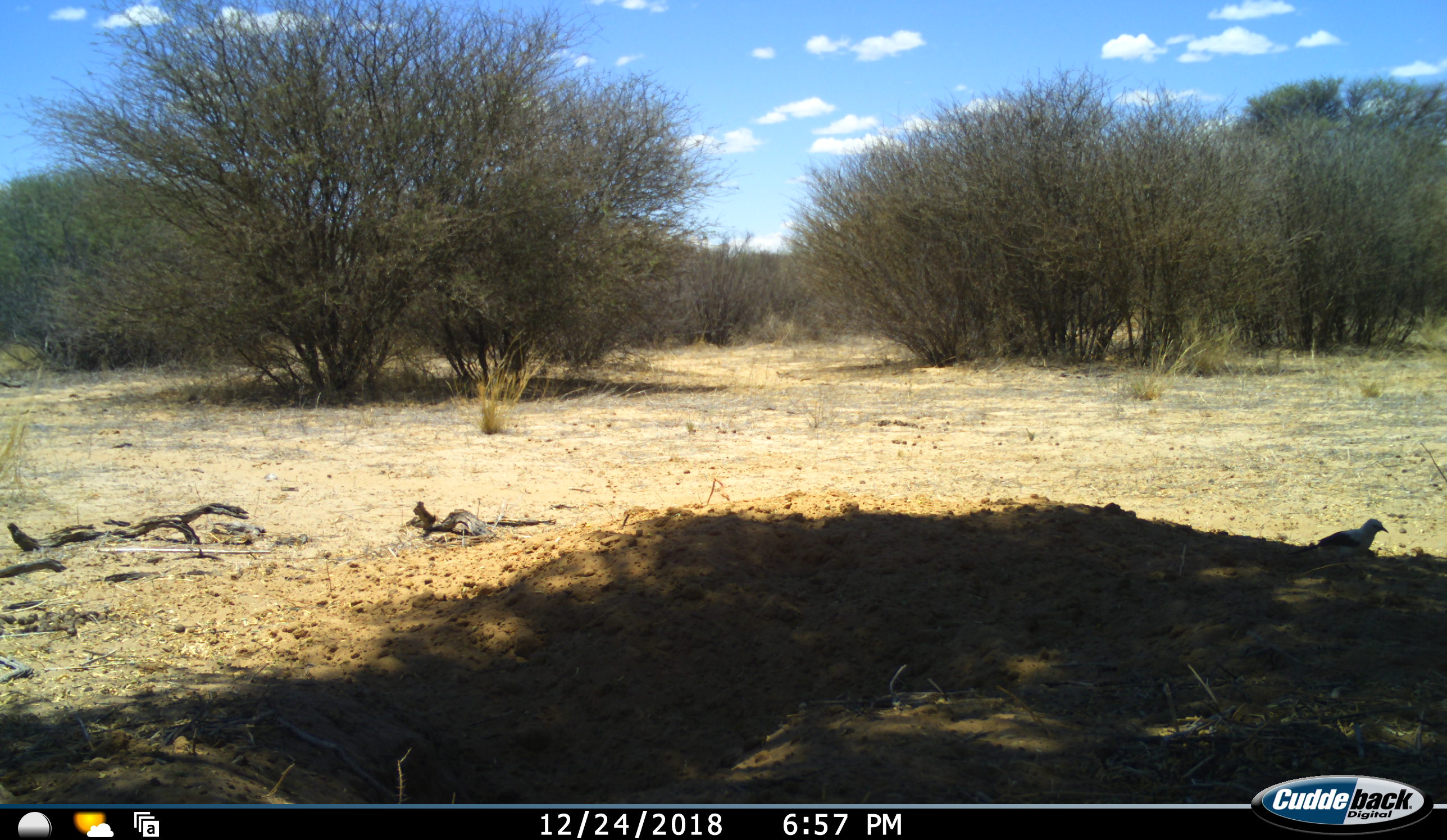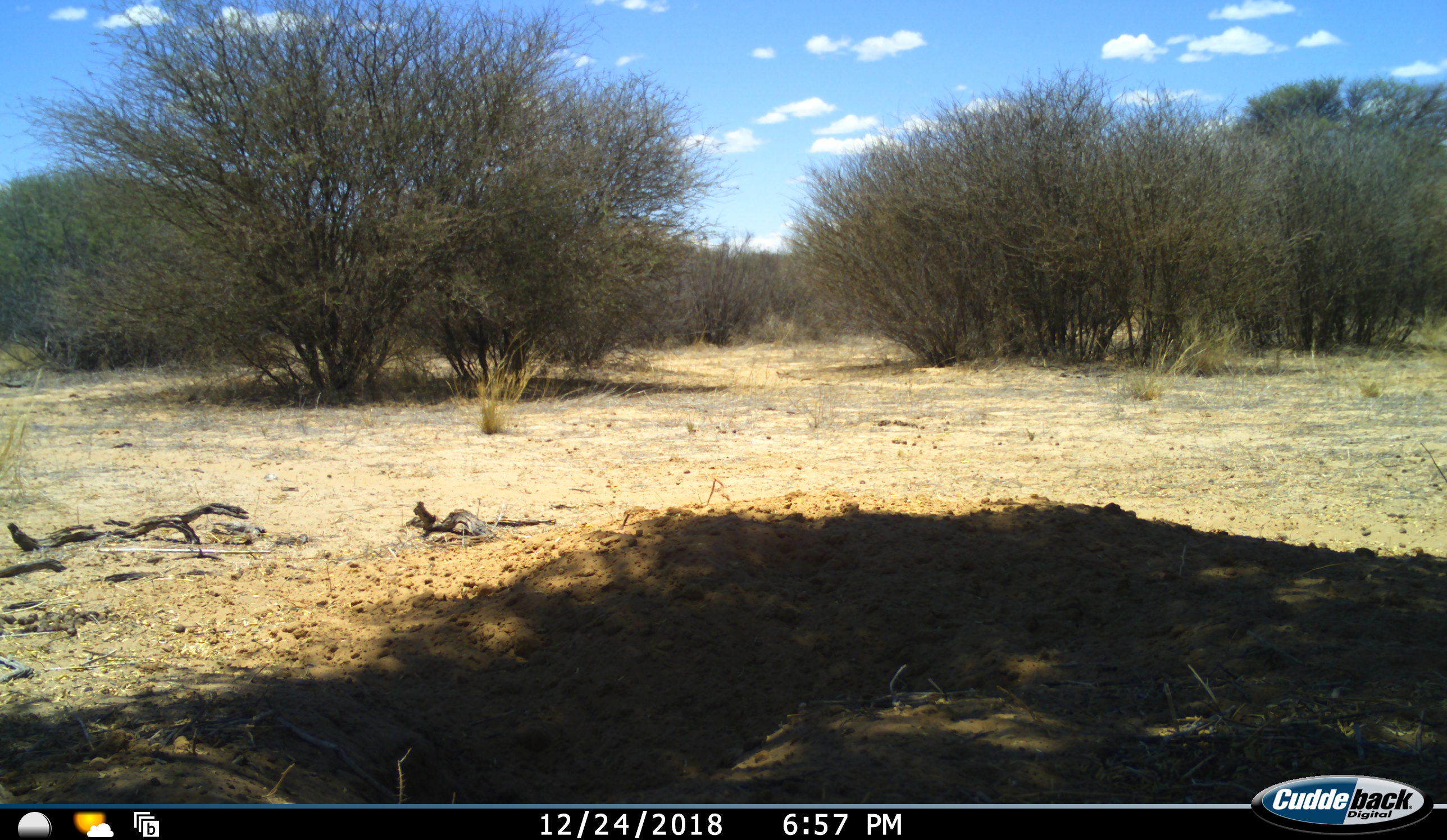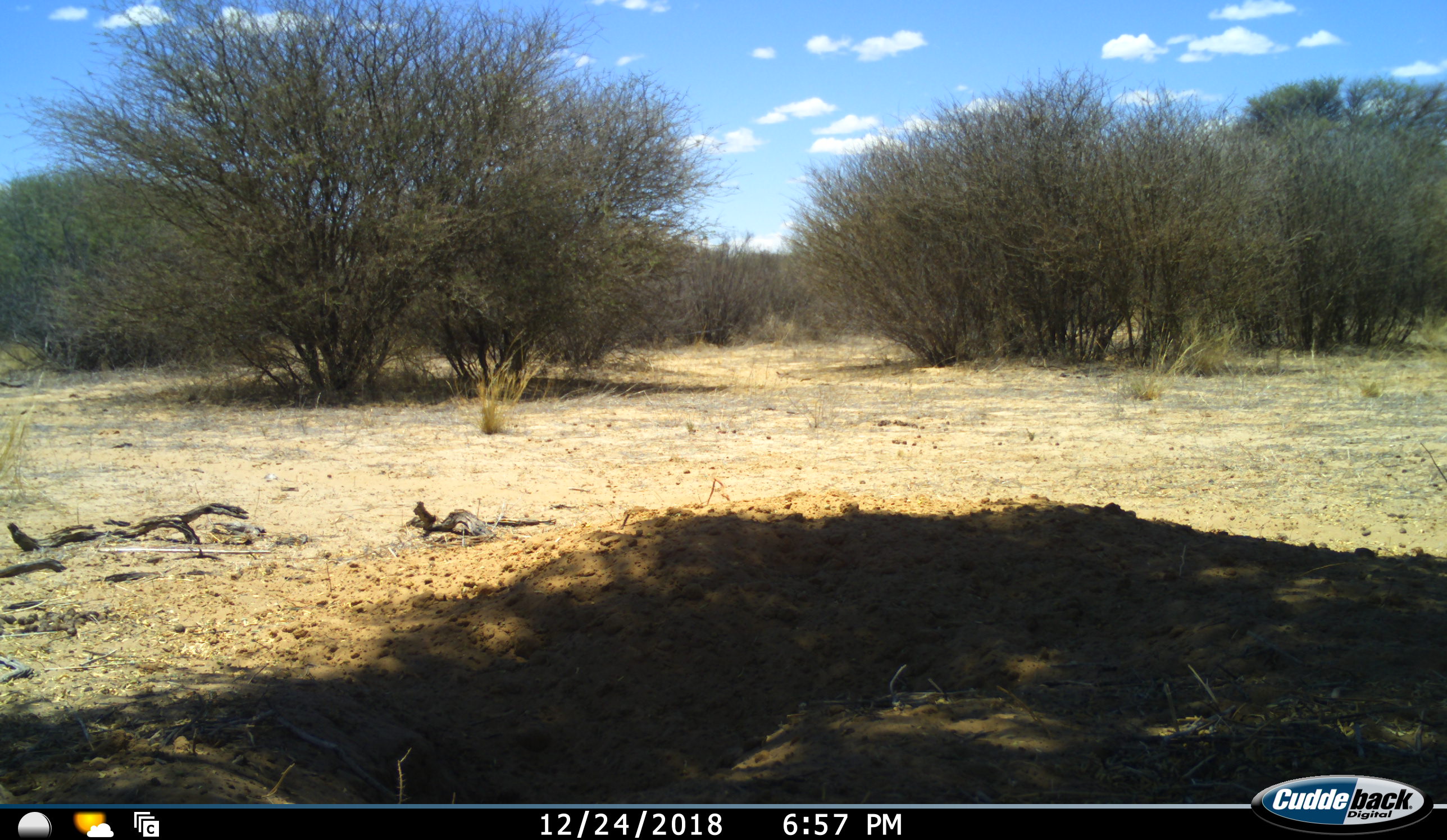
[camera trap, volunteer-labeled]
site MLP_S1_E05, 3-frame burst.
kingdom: Animalia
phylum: Chordata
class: Aves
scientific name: Aves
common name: bird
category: birdother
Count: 1.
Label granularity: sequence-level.